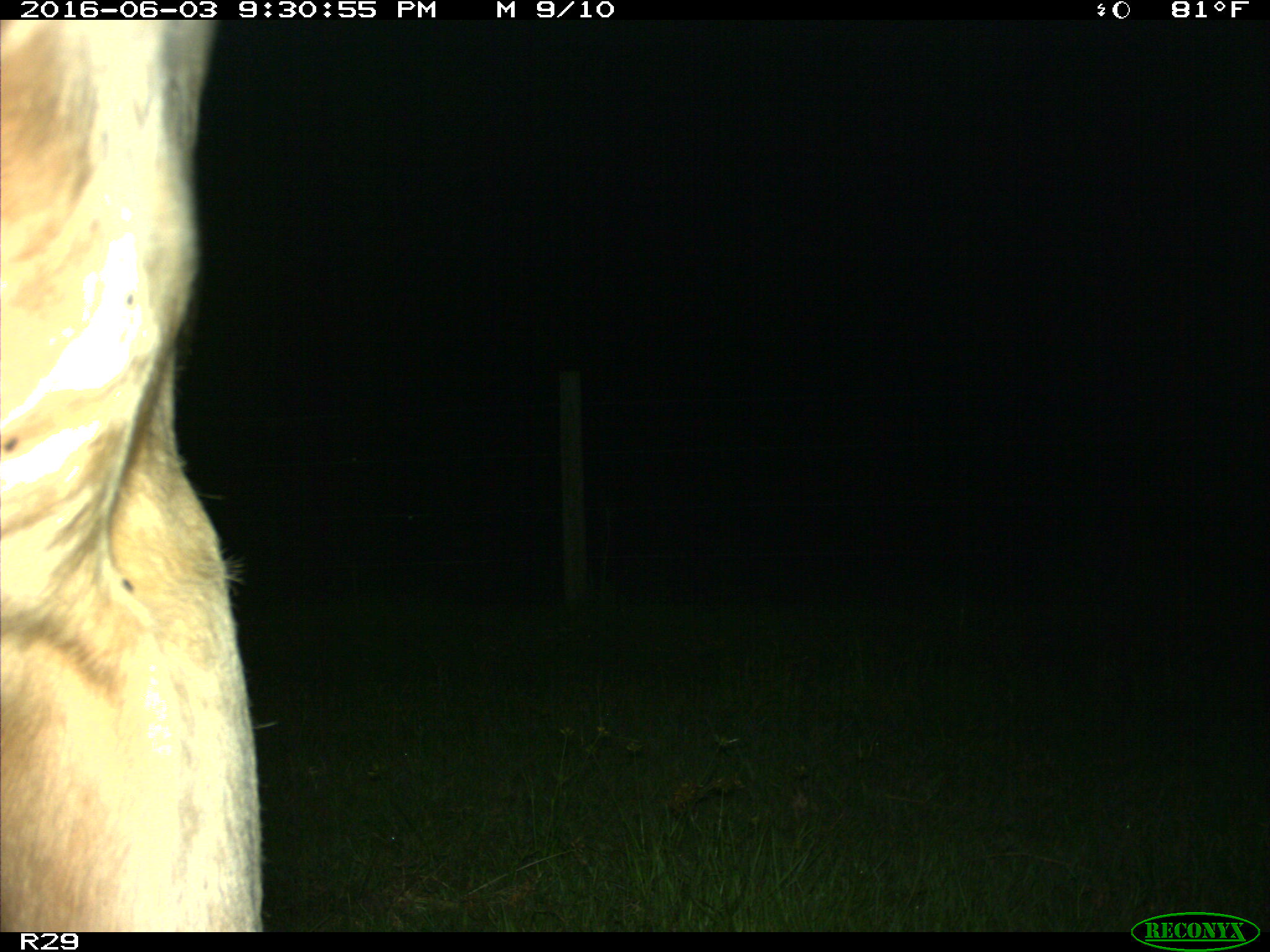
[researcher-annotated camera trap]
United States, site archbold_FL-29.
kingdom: Animalia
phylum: Chordata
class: Mammalia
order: Artiodactyla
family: Bovidae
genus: Bos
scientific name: Bos taurus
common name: domestic cow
Bos taurus (domestic cow).